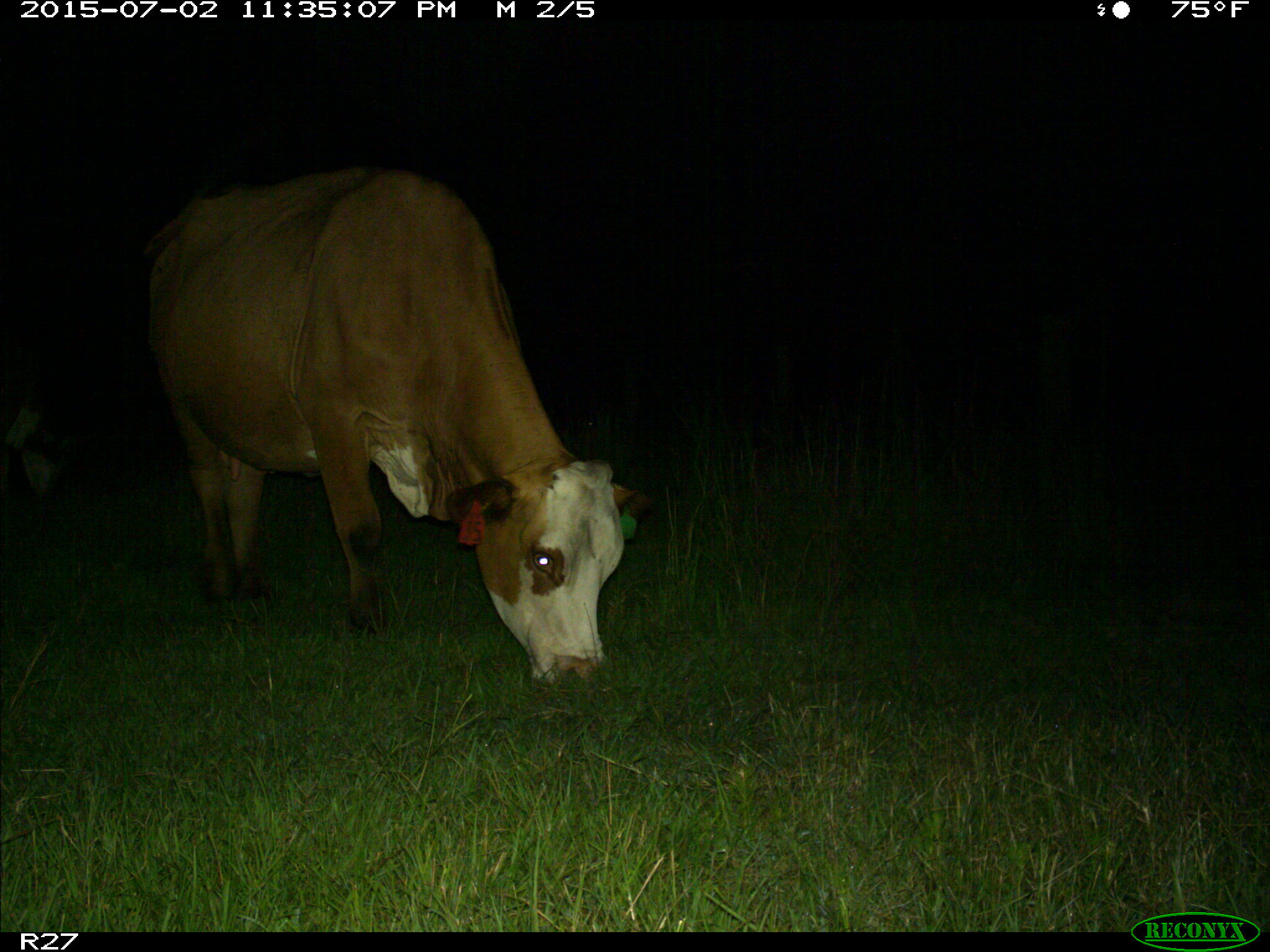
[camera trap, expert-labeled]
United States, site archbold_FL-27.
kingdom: Animalia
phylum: Chordata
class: Mammalia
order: Artiodactyla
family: Bovidae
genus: Bos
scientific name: Bos taurus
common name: domestic cow